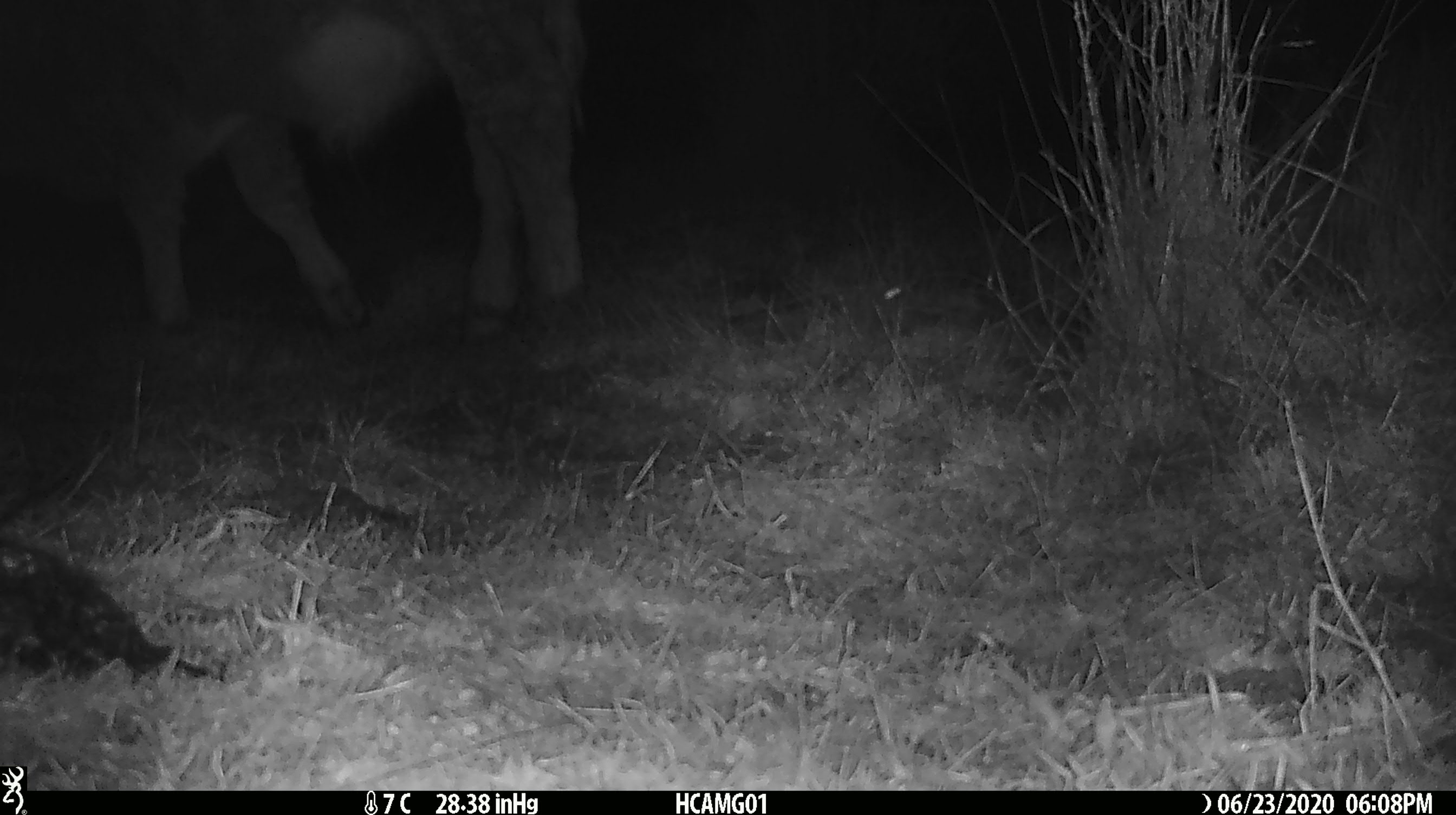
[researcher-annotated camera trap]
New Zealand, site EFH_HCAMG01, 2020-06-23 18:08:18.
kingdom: Animalia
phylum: Chordata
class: Mammalia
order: Artiodactyla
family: Bovidae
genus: Bos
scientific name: Bos taurus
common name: domestic cow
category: cow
Cow (domestic cow) (Bos taurus).